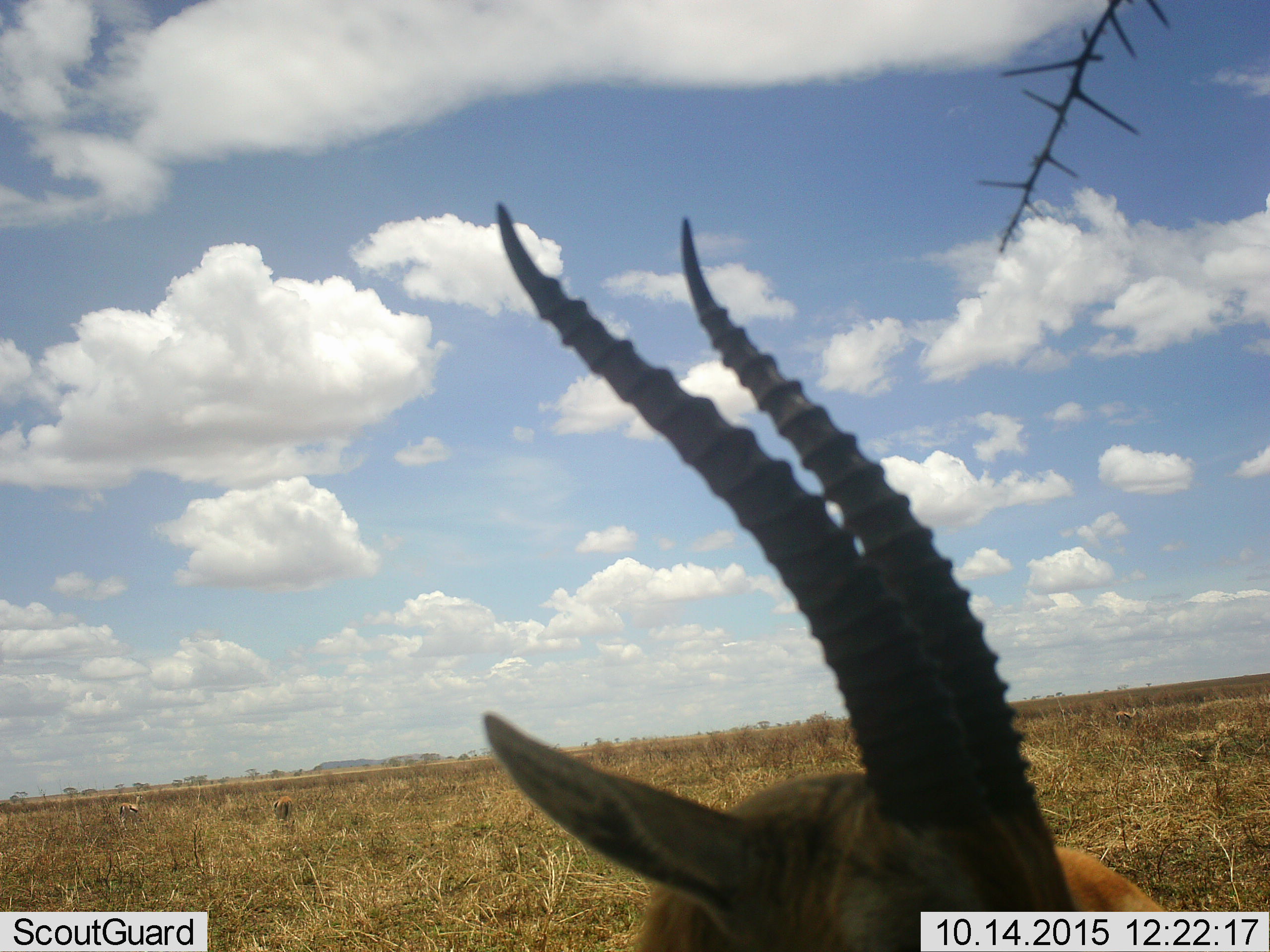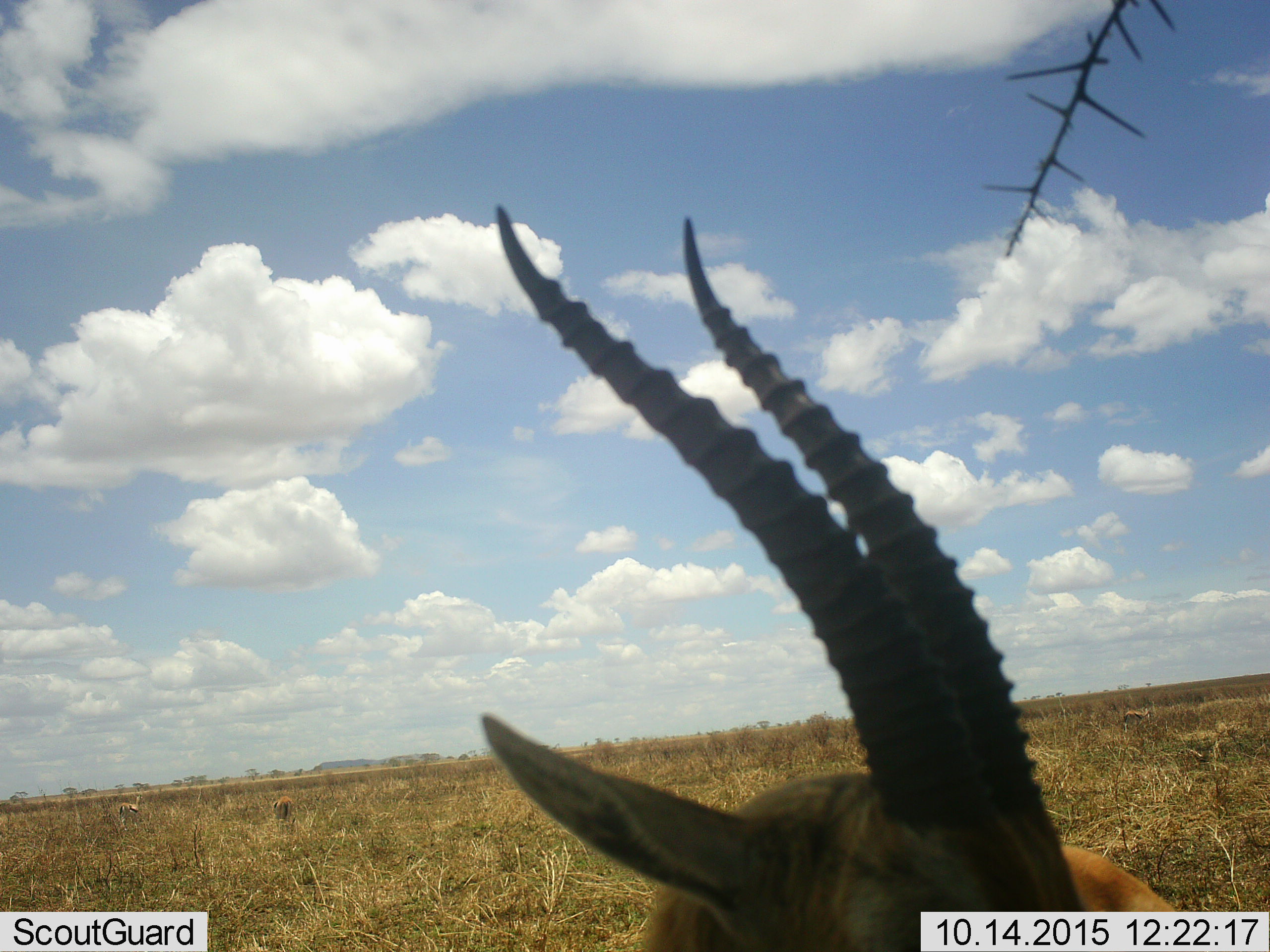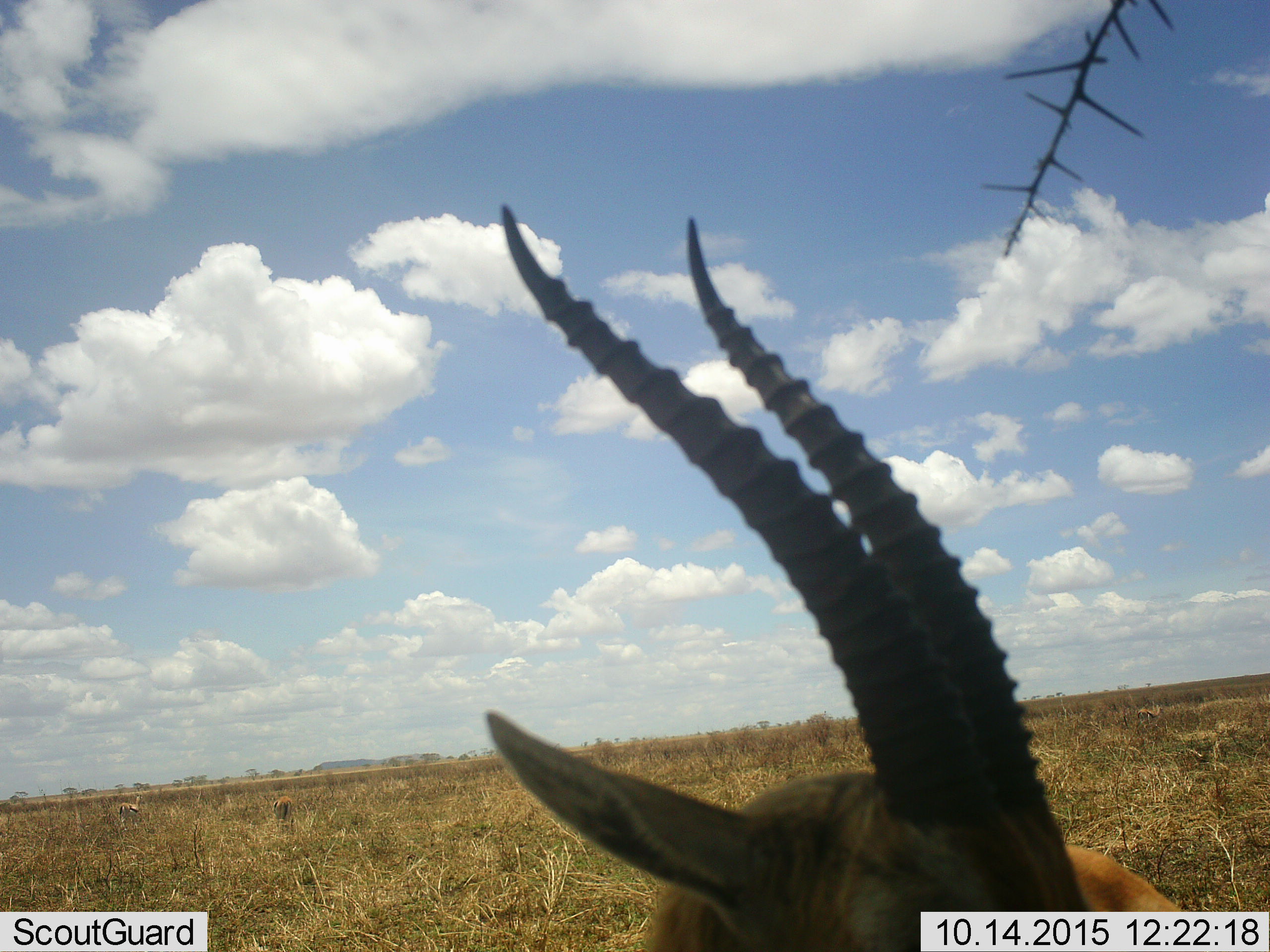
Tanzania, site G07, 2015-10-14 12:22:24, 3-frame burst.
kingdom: Animalia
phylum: Chordata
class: Mammalia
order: Artiodactyla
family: Bovidae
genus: Eudorcas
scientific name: Eudorcas thomsonii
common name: thomson's gazelle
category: gazellethomsons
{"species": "gazellethomsons (thomson's gazelle) (Eudorcas thomsonii)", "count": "4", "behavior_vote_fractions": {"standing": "100%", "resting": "0%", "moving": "20%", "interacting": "0%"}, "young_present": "0%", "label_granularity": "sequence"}